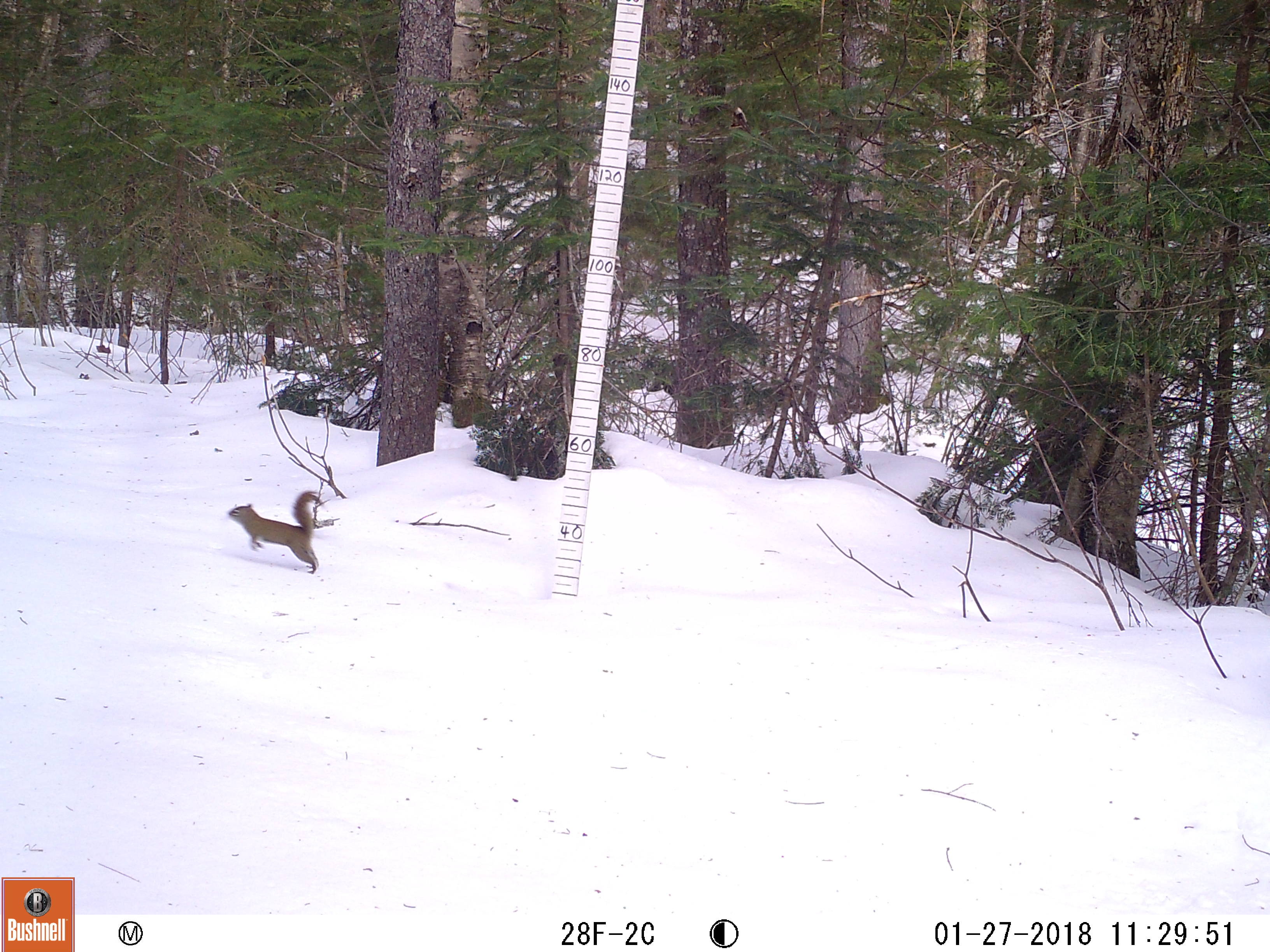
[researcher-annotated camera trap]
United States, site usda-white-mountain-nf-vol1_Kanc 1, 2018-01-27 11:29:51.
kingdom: Animalia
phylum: Chordata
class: Mammalia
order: Rodentia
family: Sciuridae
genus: Tamiasciurus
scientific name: Tamiasciurus hudsonicus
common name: red squirrel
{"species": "red squirrel (Tamiasciurus hudsonicus)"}